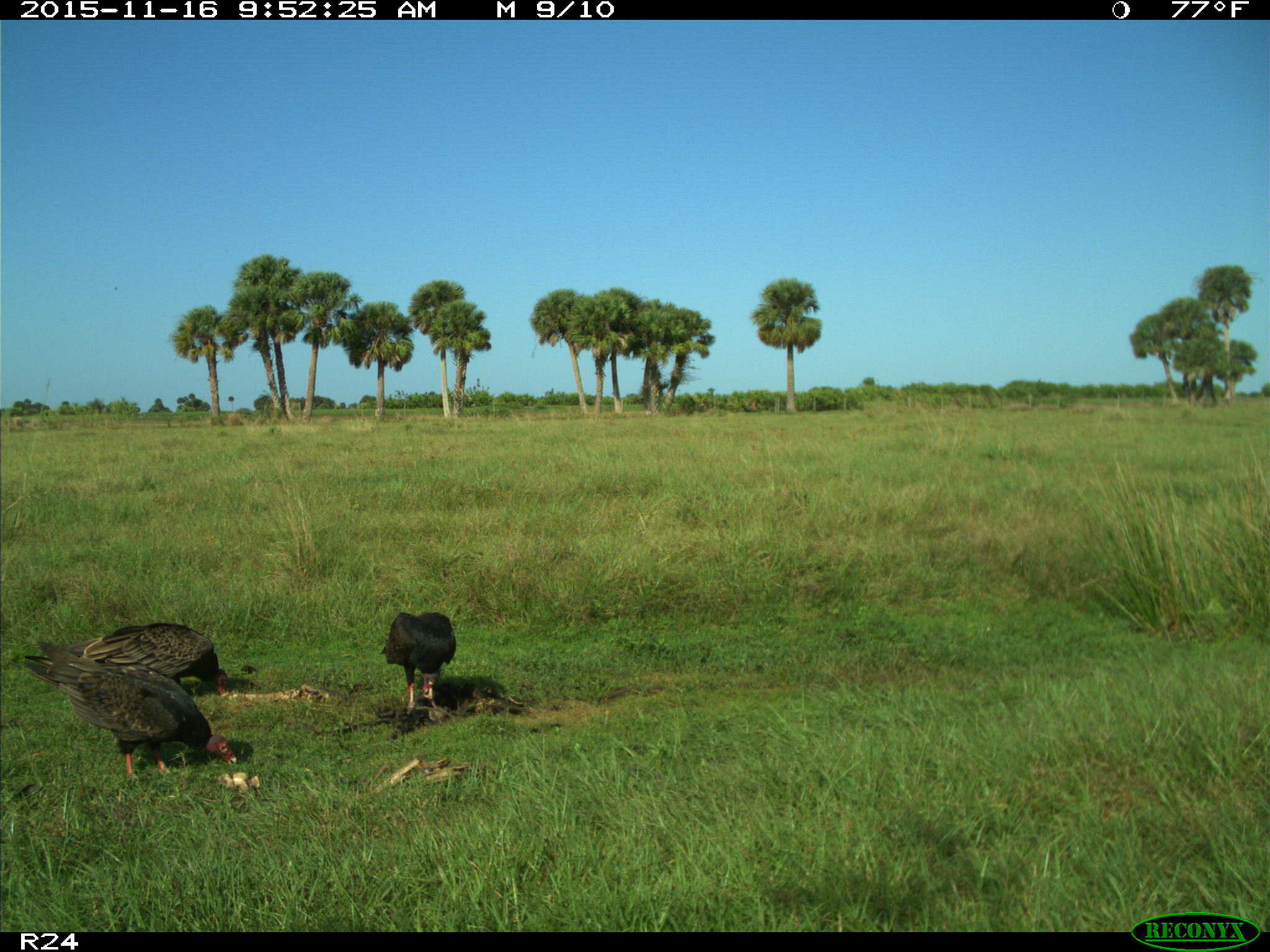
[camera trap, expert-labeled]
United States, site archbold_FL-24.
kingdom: Animalia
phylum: Chordata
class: Aves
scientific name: Aves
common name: birds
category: unidentified bird